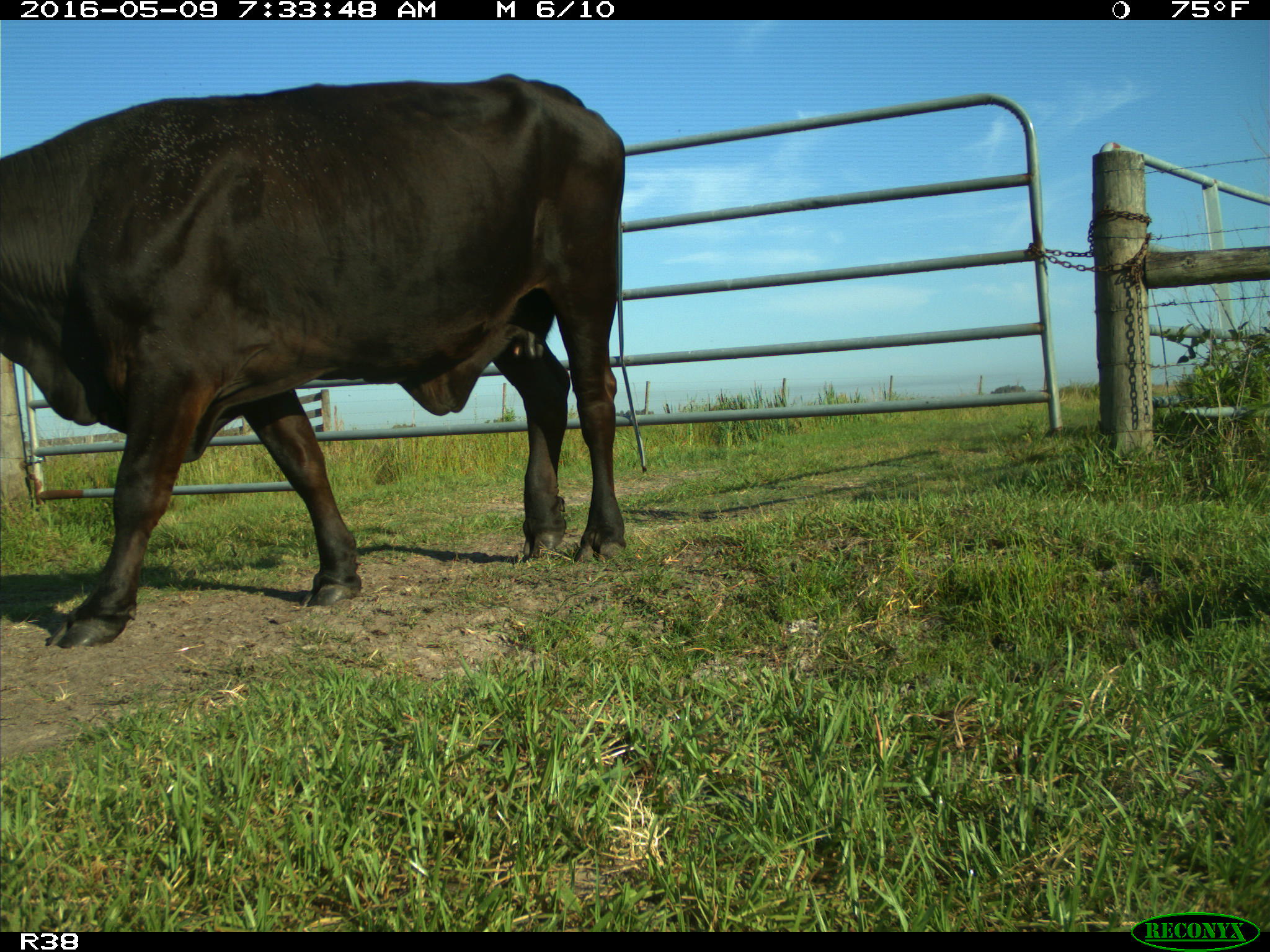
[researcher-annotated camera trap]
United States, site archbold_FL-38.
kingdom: Animalia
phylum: Chordata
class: Mammalia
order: Artiodactyla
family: Bovidae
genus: Bos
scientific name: Bos taurus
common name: domestic cow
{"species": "Bos taurus (domestic cow)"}